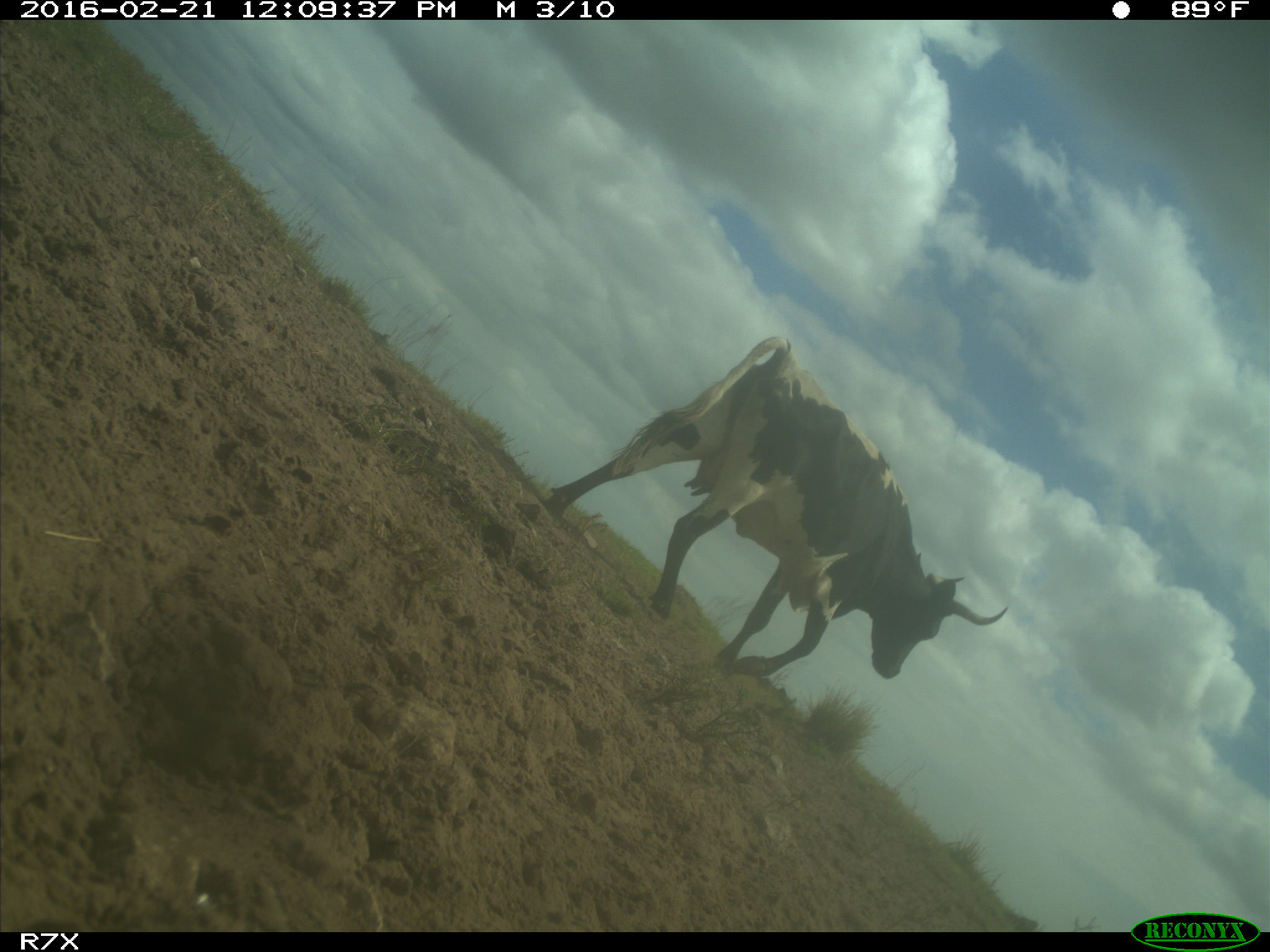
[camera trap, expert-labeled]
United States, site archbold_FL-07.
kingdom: Animalia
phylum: Chordata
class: Mammalia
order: Artiodactyla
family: Bovidae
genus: Bos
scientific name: Bos taurus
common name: domestic cow